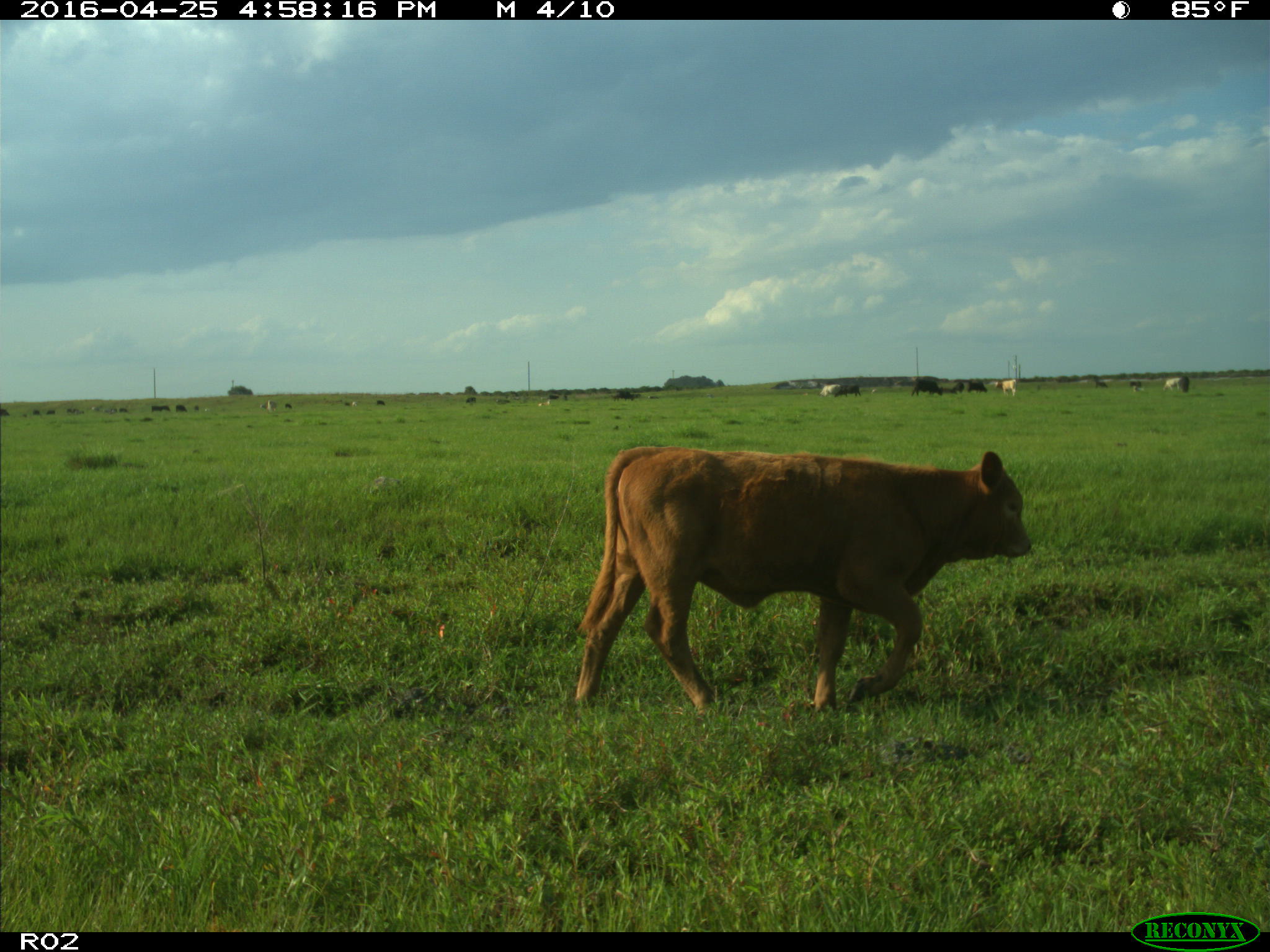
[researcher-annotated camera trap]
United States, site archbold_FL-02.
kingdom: Animalia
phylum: Chordata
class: Mammalia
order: Artiodactyla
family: Bovidae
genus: Bos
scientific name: Bos taurus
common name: domestic cow